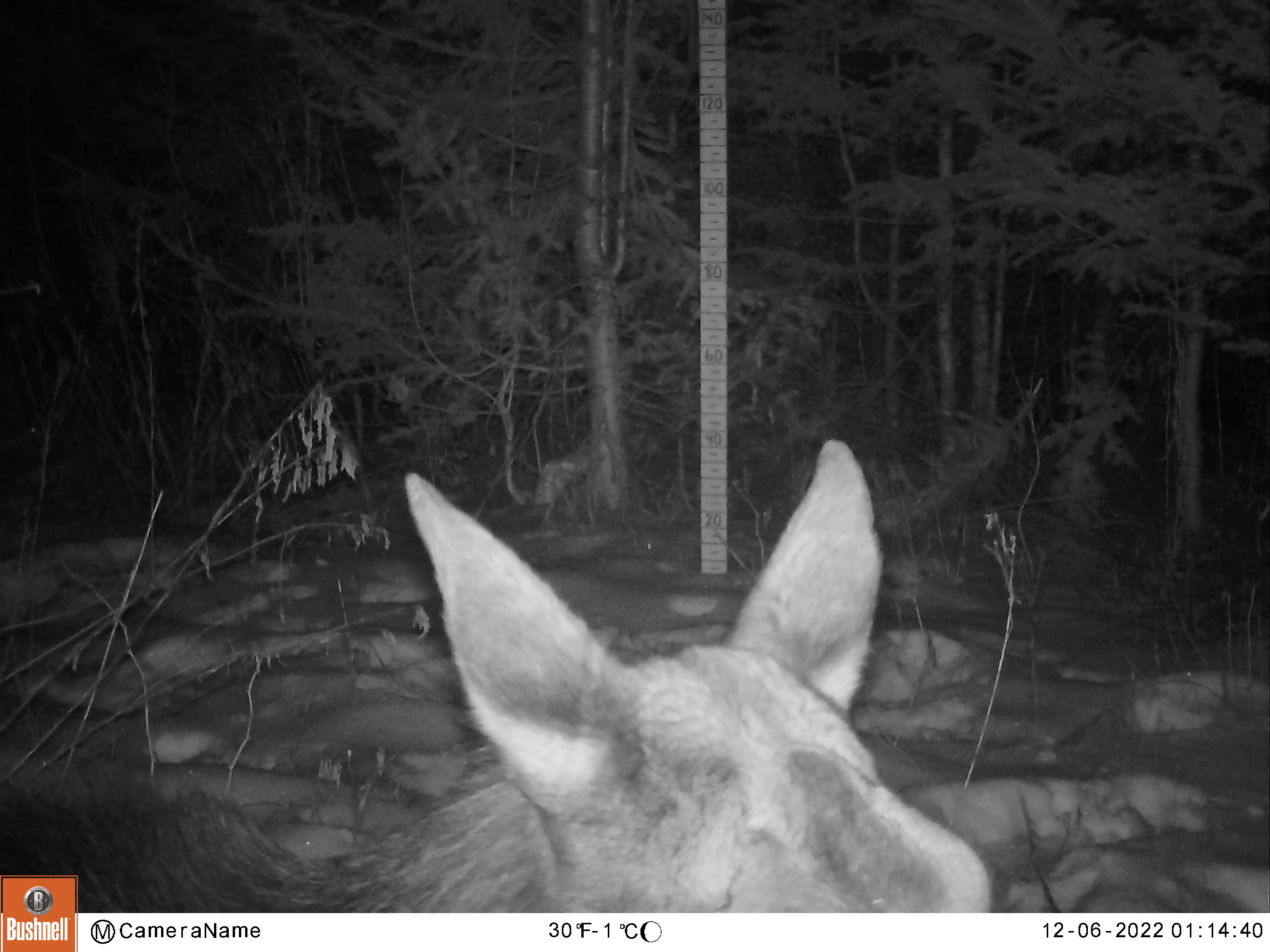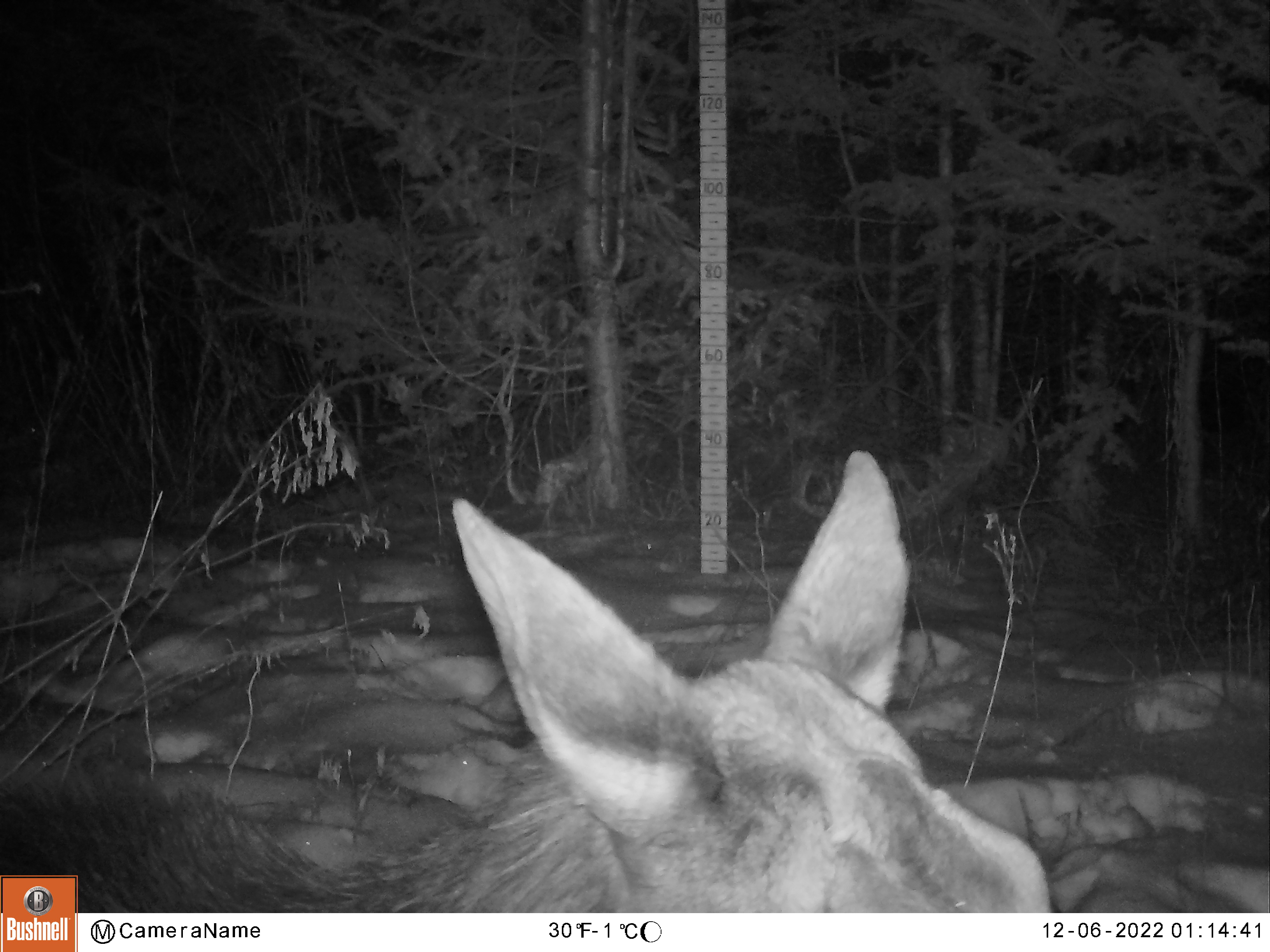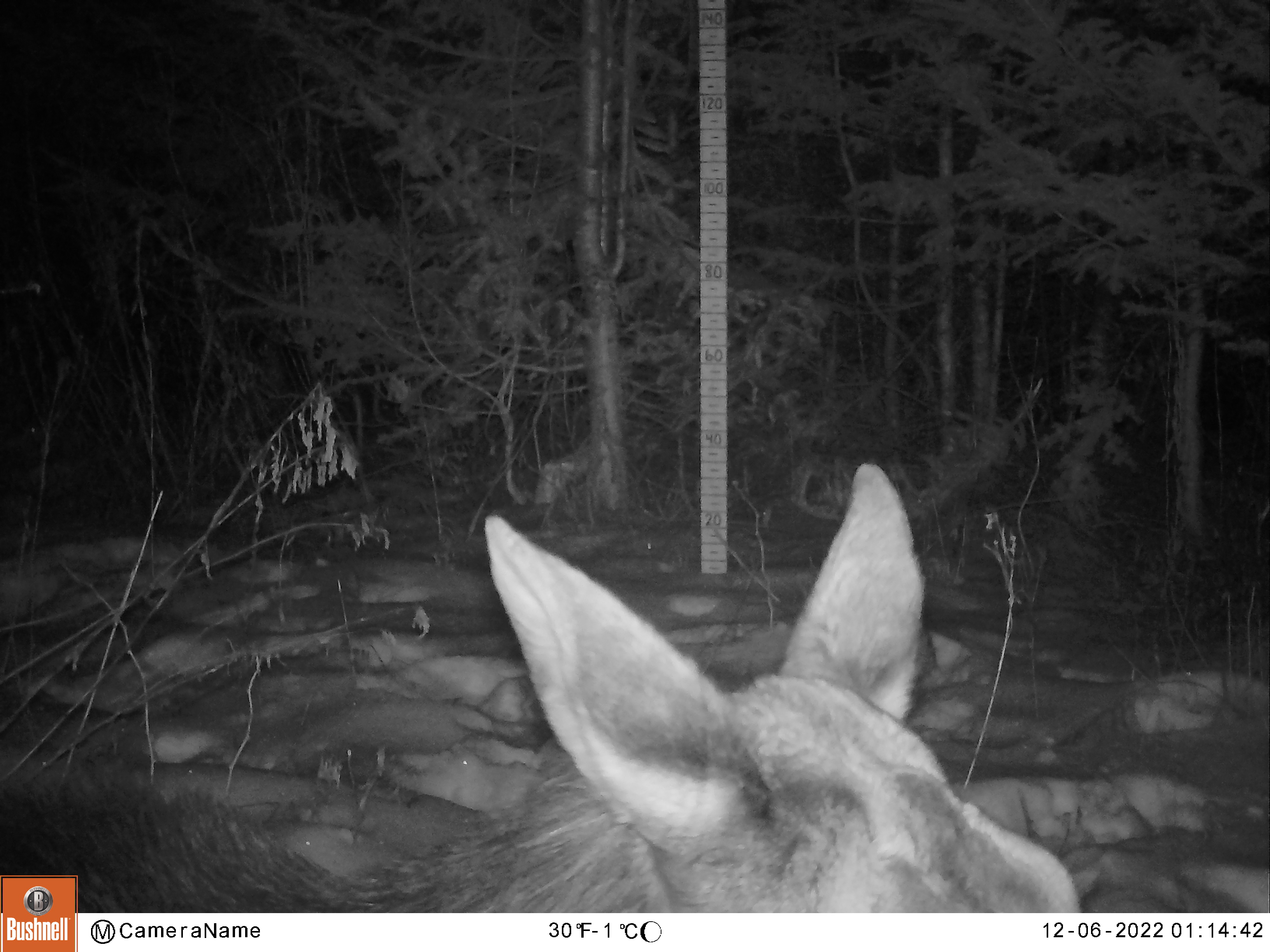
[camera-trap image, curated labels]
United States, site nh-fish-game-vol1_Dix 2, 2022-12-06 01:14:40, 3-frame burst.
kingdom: Animalia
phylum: Chordata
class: Mammalia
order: Artiodactyla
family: Cervidae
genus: Alces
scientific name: Alces alces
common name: moose